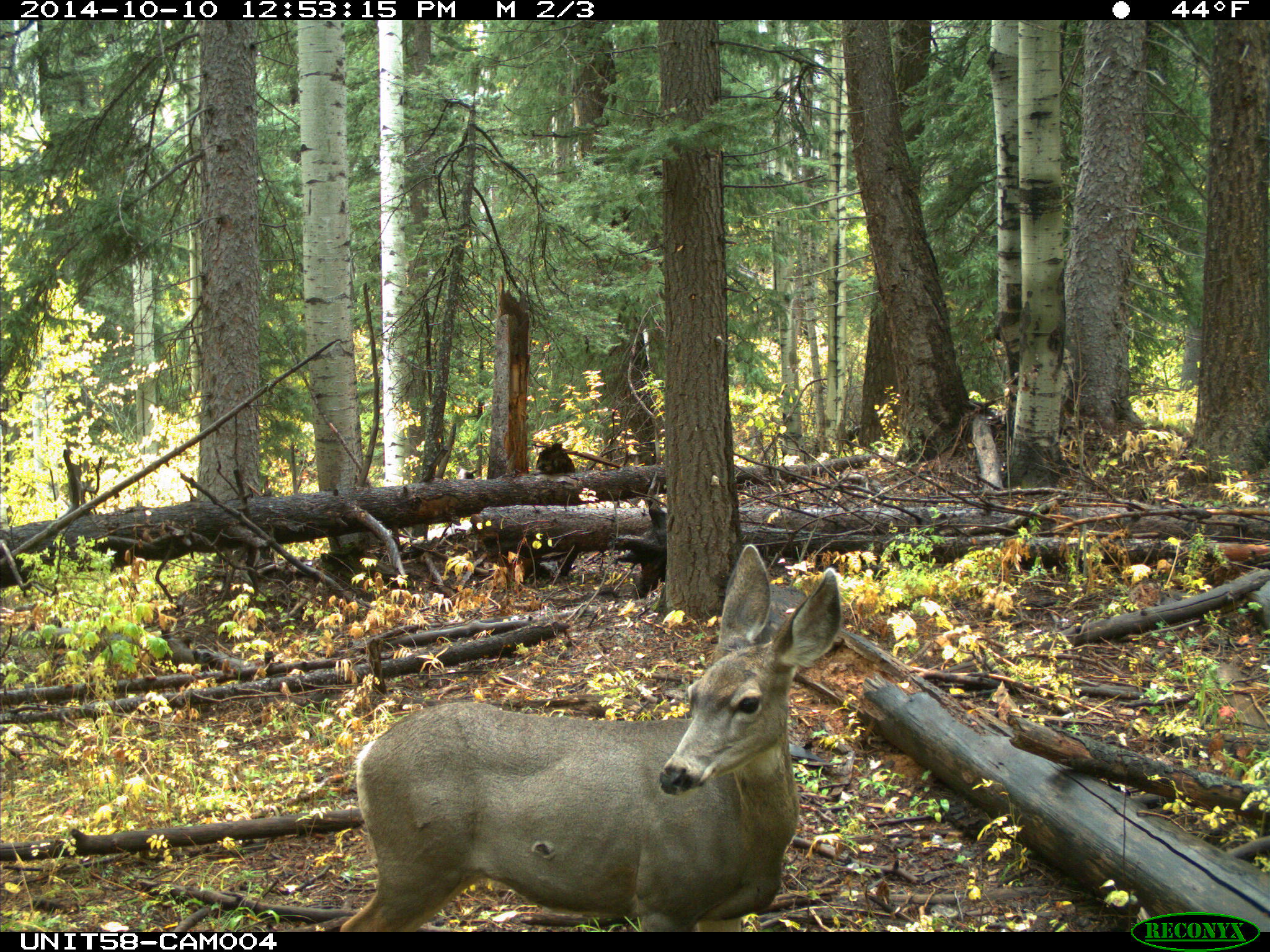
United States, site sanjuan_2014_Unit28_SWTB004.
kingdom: Animalia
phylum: Chordata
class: Mammalia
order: Artiodactyla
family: Cervidae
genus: Odocoileus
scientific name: Odocoileus hemionus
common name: mule deer